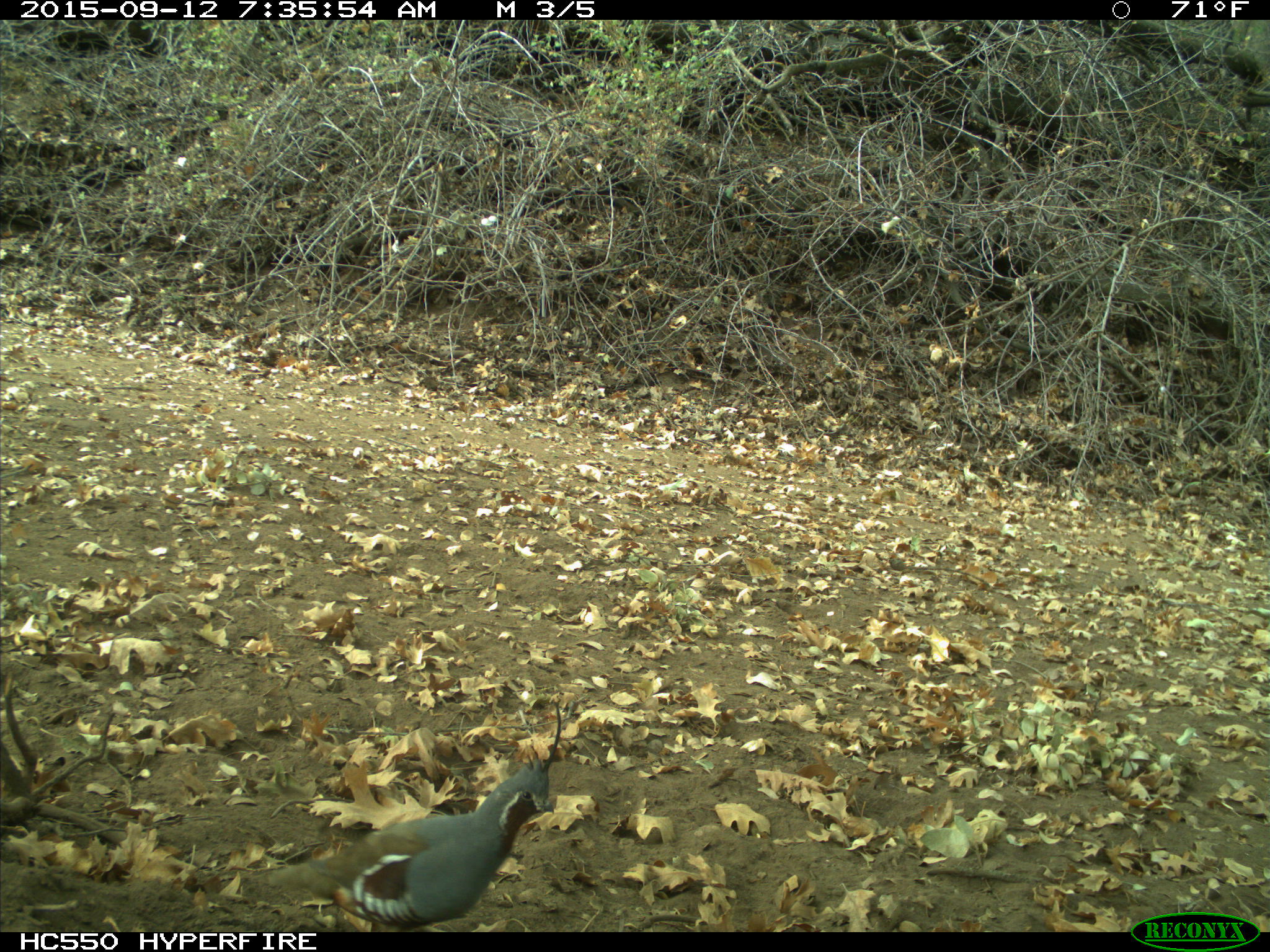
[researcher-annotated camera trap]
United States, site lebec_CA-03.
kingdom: Animalia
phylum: Chordata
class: Aves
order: Galliformes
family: Odontophoridae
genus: Callipepla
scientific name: Callipepla californica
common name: california quail